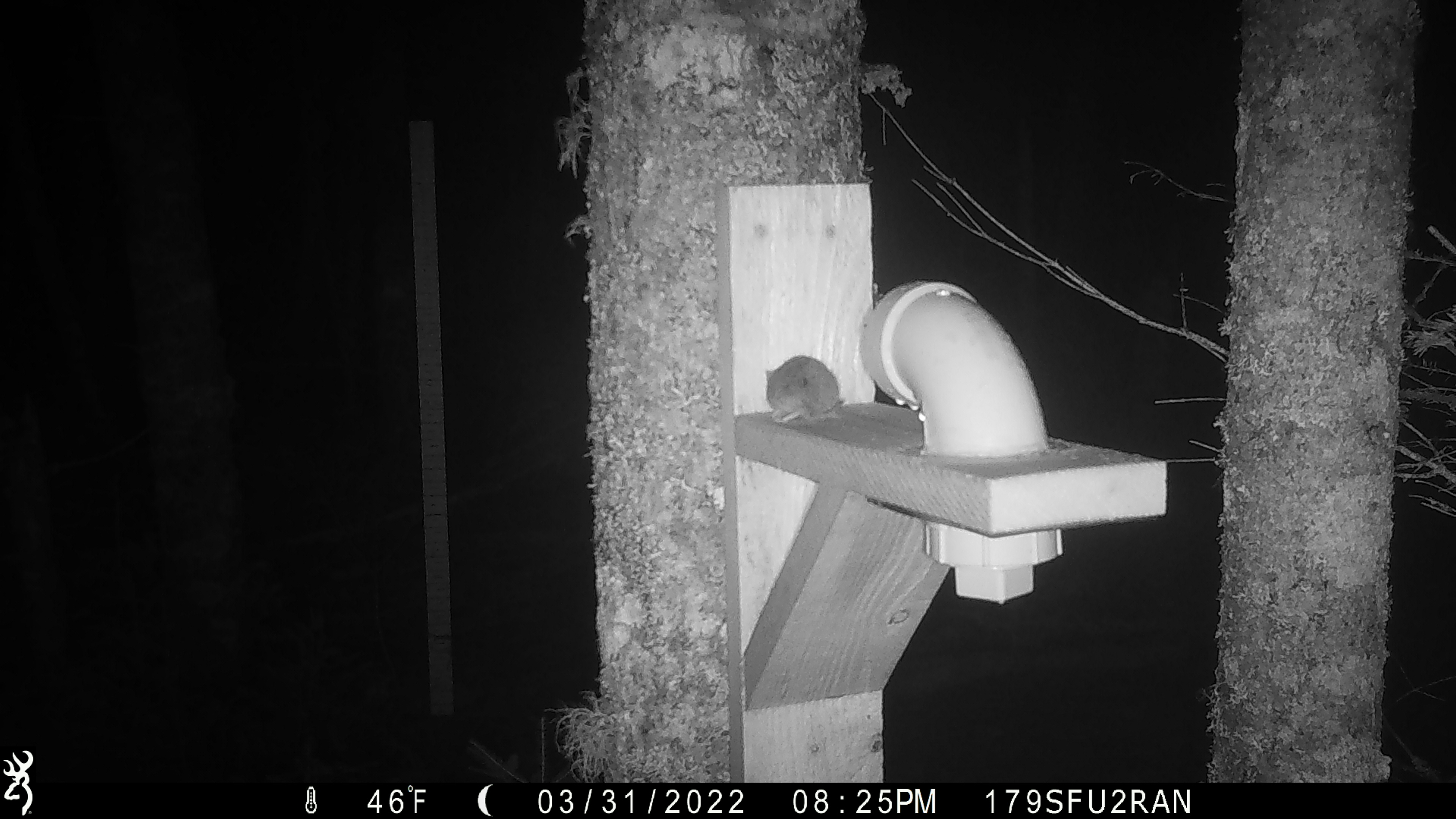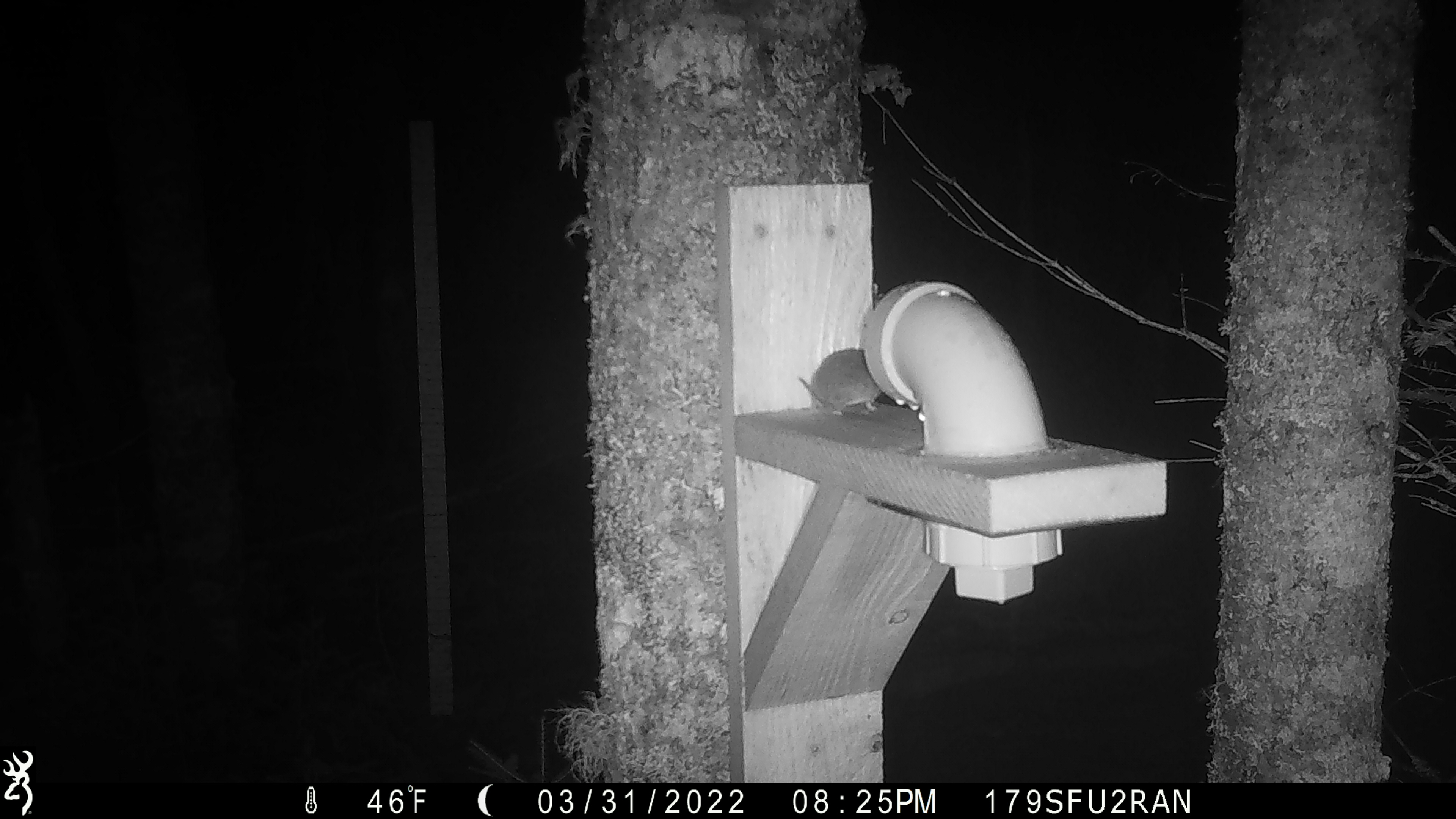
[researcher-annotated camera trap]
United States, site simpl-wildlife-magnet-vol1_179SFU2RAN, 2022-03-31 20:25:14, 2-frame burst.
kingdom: Animalia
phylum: Chordata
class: Mammalia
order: Rodentia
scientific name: Rodentia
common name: mouse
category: mouse sp.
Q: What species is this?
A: Mouse sp. (mouse) (Rodentia).